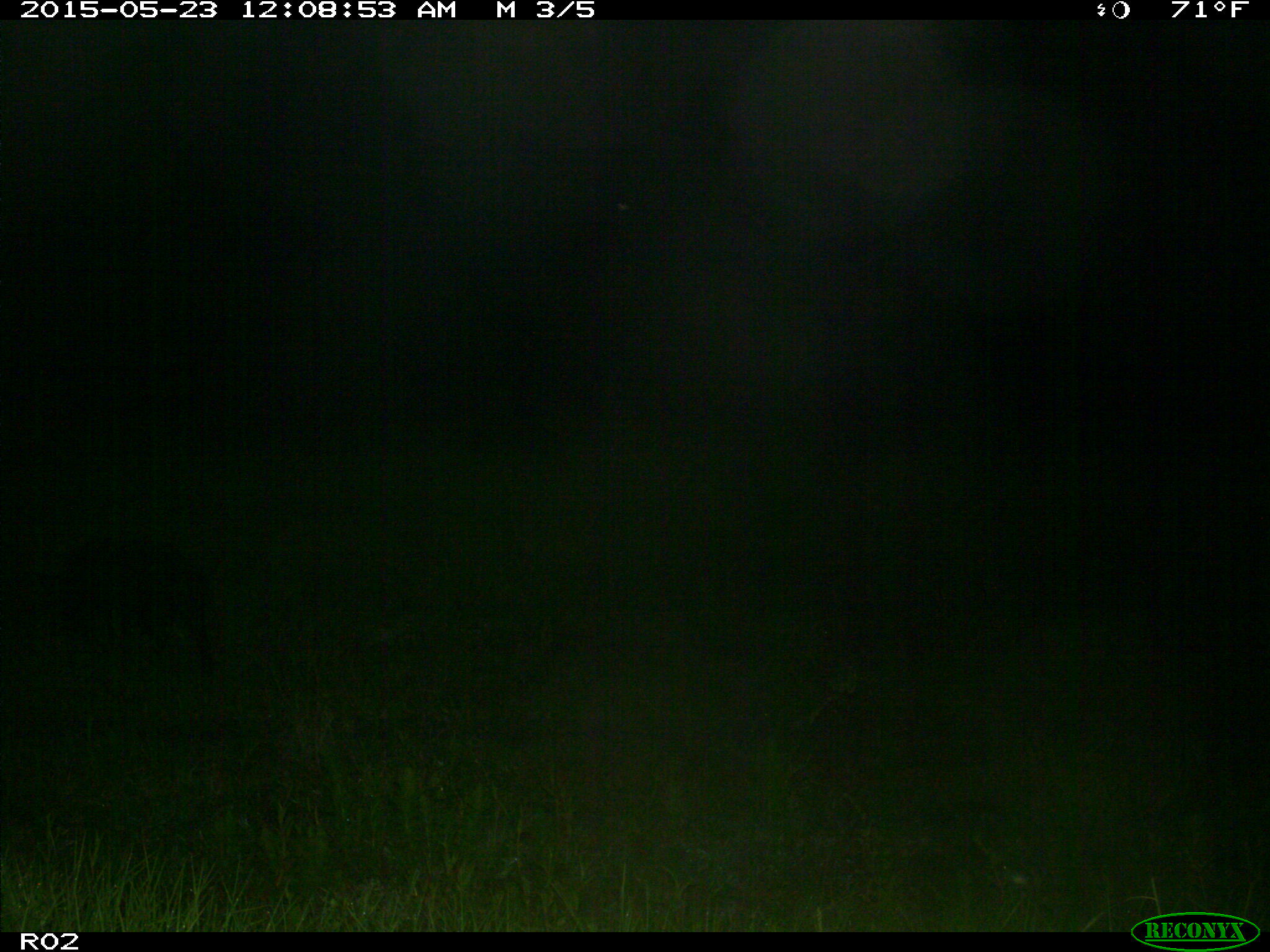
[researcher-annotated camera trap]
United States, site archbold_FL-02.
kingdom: Animalia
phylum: Chordata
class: Mammalia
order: Artiodactyla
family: Suidae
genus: Sus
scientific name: Sus scrofa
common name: wild boar